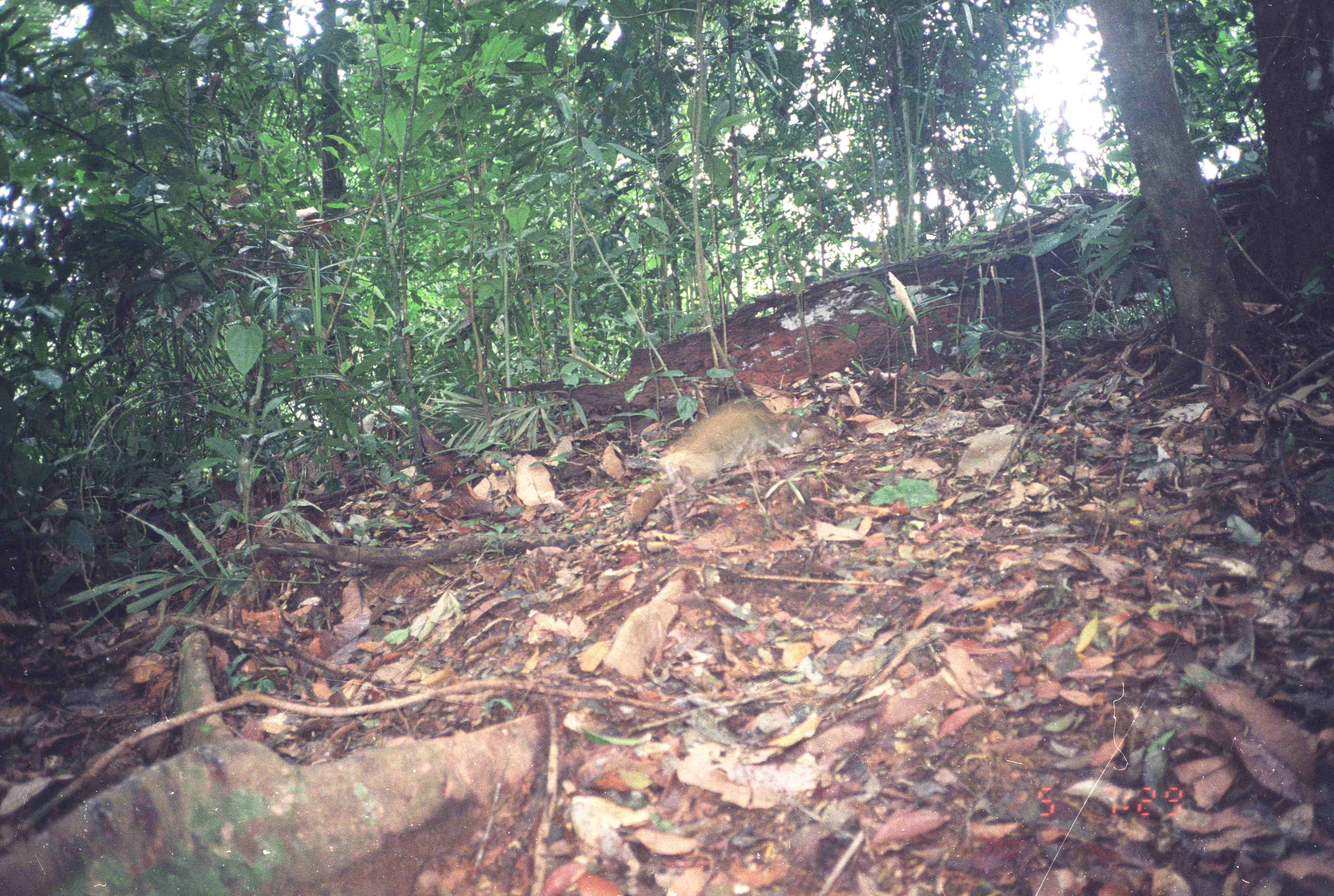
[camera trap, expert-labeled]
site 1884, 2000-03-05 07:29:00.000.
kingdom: Animalia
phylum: Chordata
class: Mammalia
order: Artiodactyla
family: Tragulidae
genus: Tragulus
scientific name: Tragulus napu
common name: greater oriental chevrotain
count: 1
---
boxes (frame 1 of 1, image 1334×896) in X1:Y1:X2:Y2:
tragulus napu: 651:395:810:537